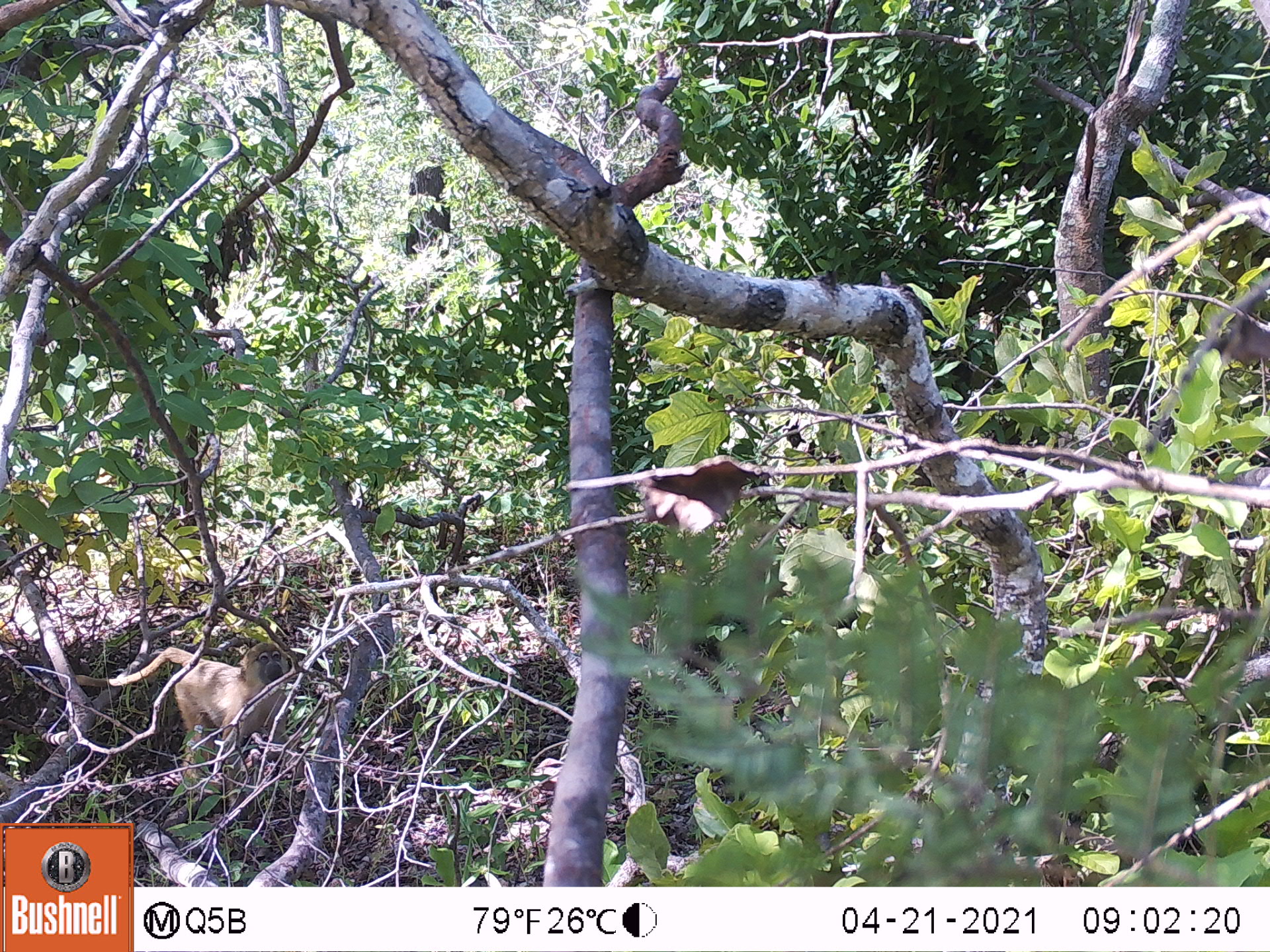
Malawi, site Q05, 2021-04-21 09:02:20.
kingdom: Animalia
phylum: Chordata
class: Mammalia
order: Primates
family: Cercopithecidae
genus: Papio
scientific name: Papio cynocephalus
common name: yellow baboon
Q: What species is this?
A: Yellow baboon (Papio cynocephalus).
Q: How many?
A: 1.